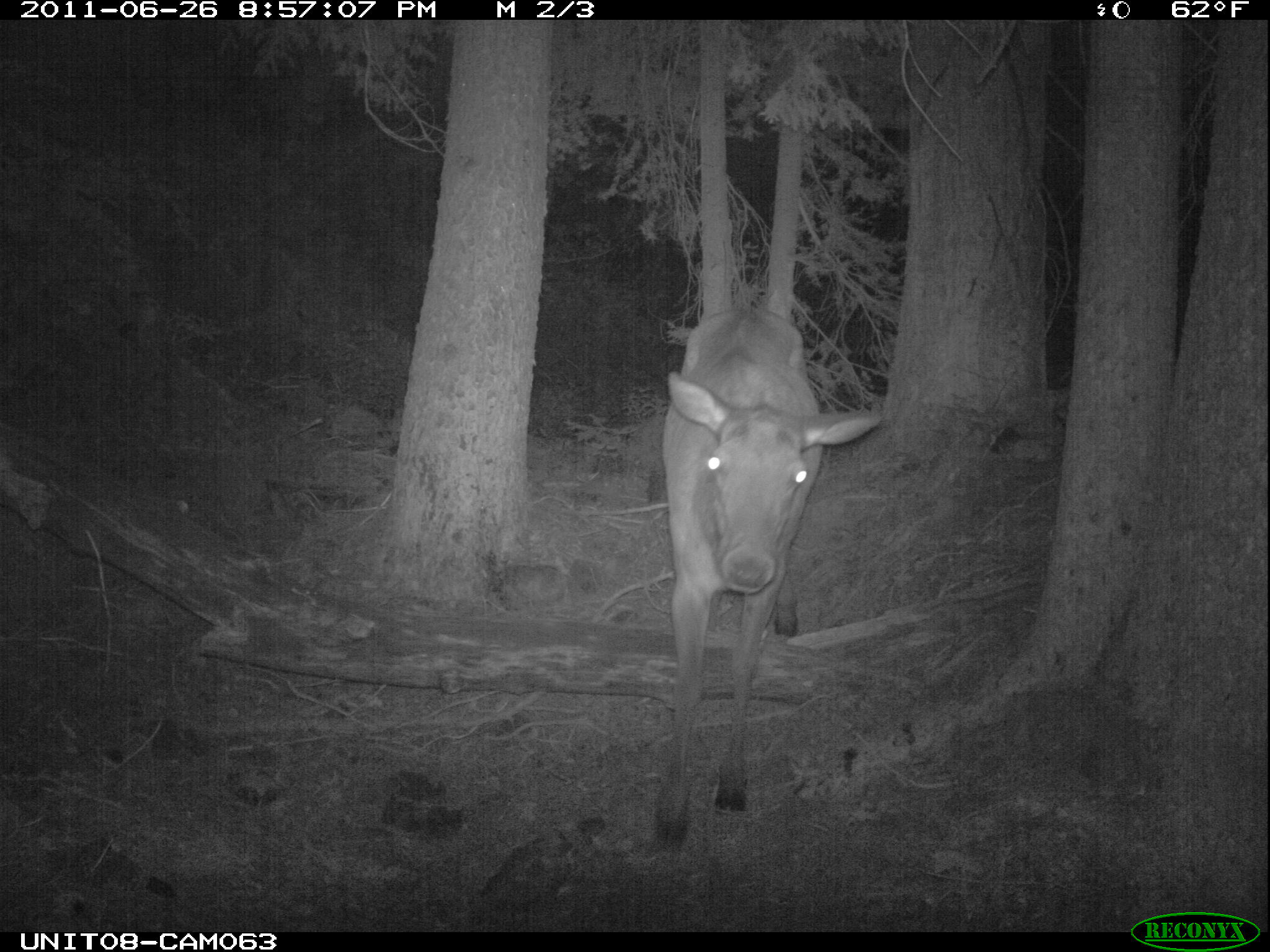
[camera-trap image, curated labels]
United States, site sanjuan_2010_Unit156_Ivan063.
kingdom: Animalia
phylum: Chordata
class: Mammalia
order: Artiodactyla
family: Cervidae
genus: Cervus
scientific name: Cervus elaphus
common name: red deer